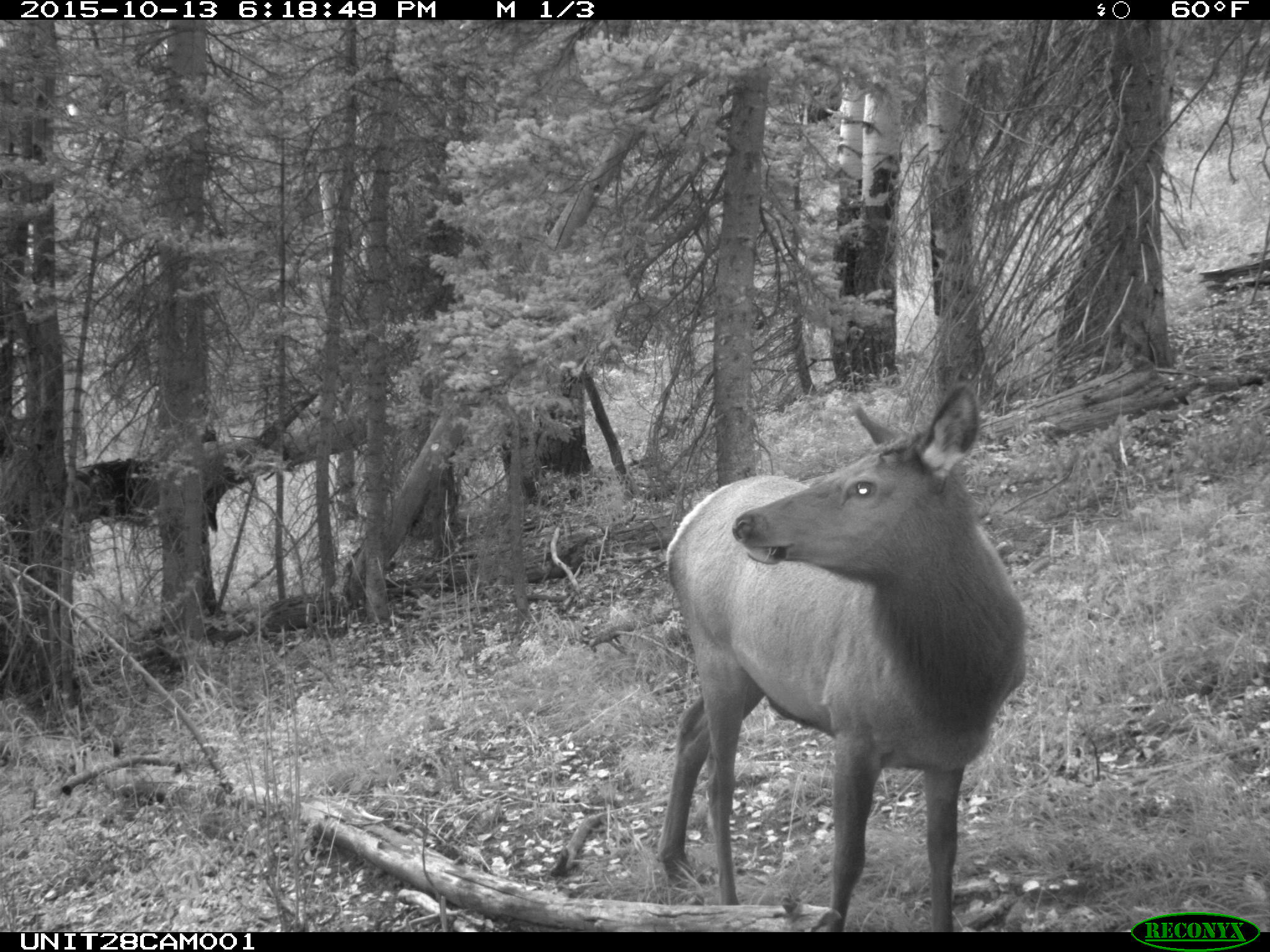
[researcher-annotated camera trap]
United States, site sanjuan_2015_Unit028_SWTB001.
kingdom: Animalia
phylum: Chordata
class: Mammalia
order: Artiodactyla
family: Cervidae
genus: Cervus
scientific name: Cervus elaphus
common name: red deer